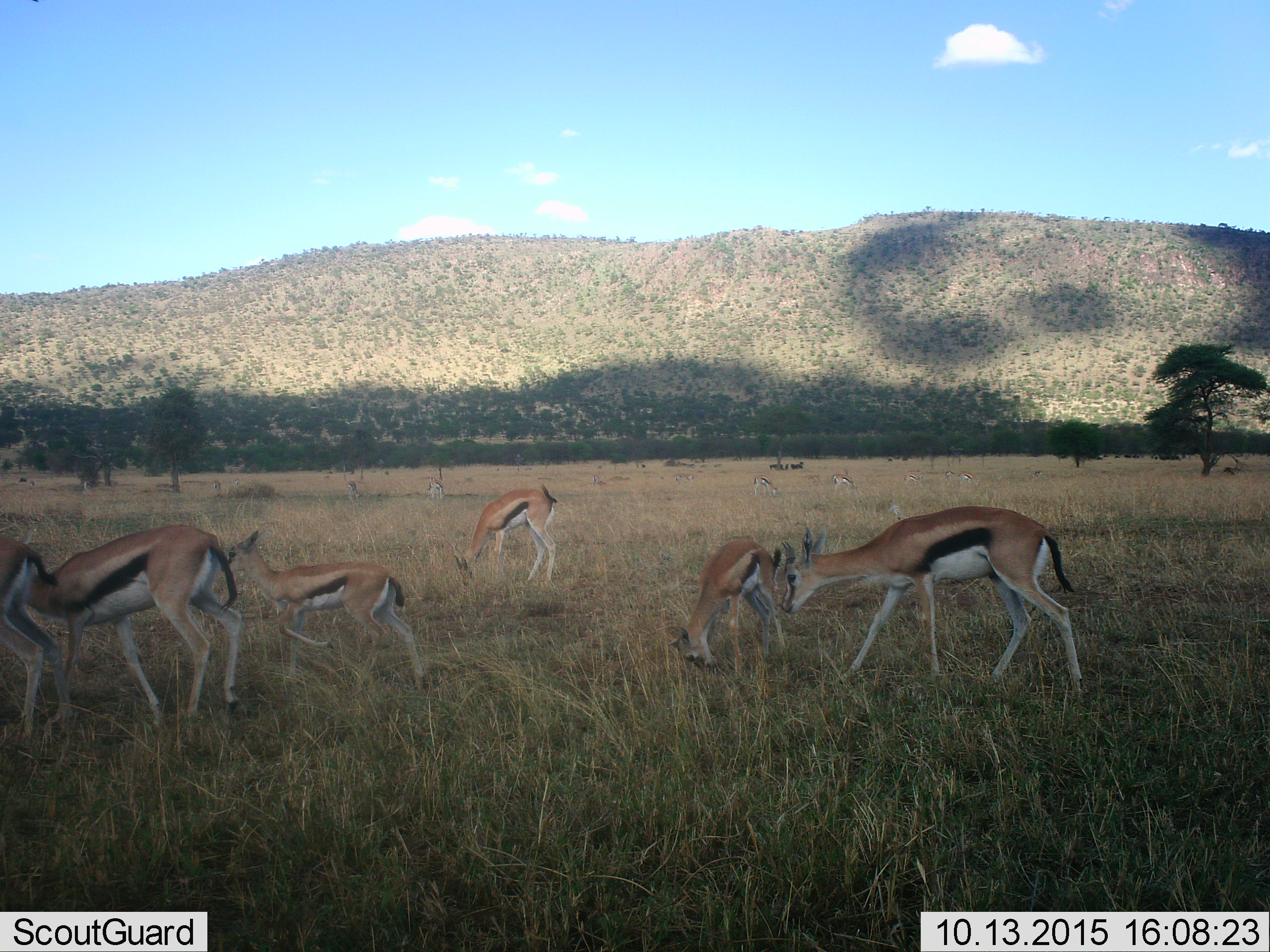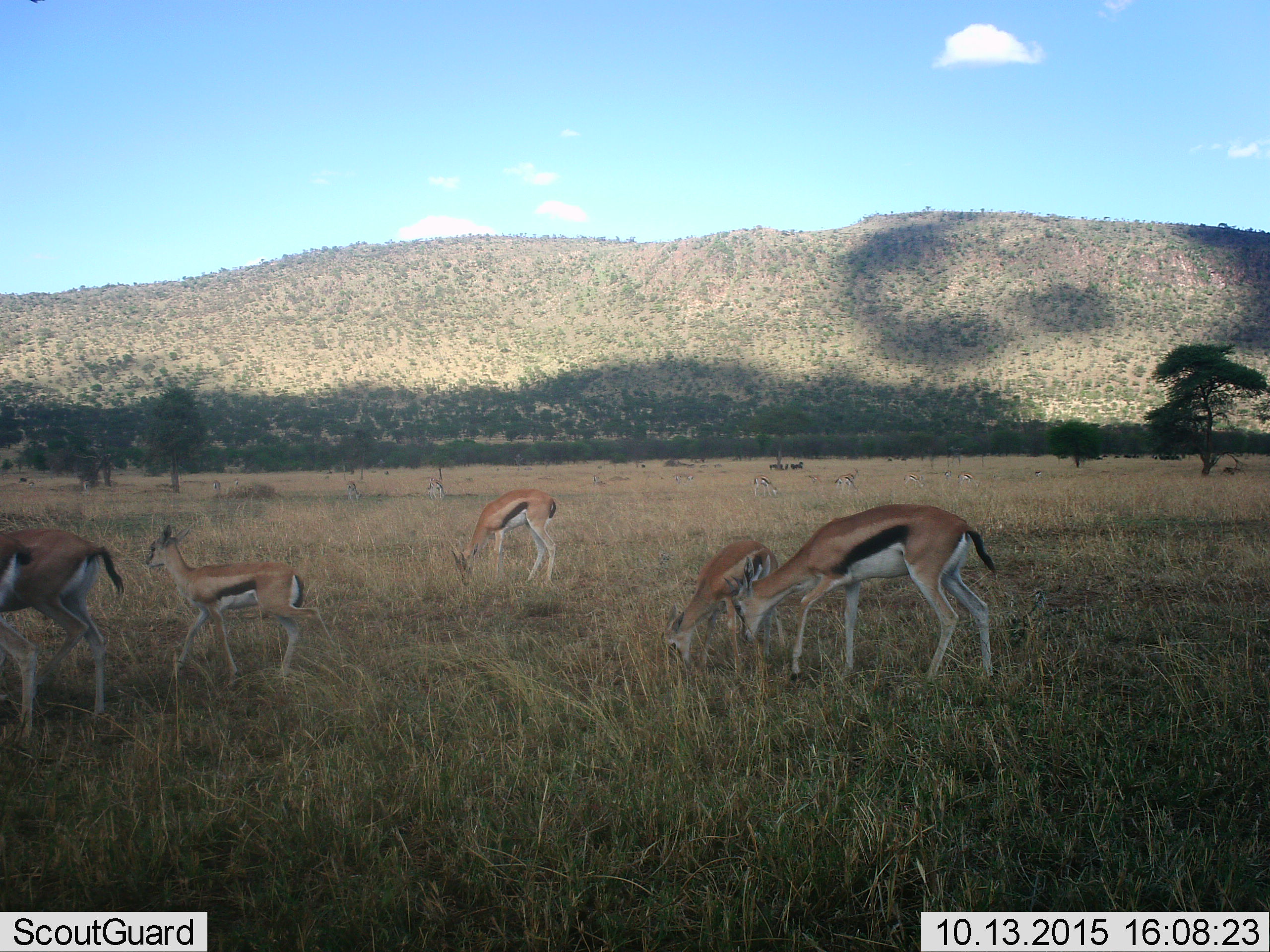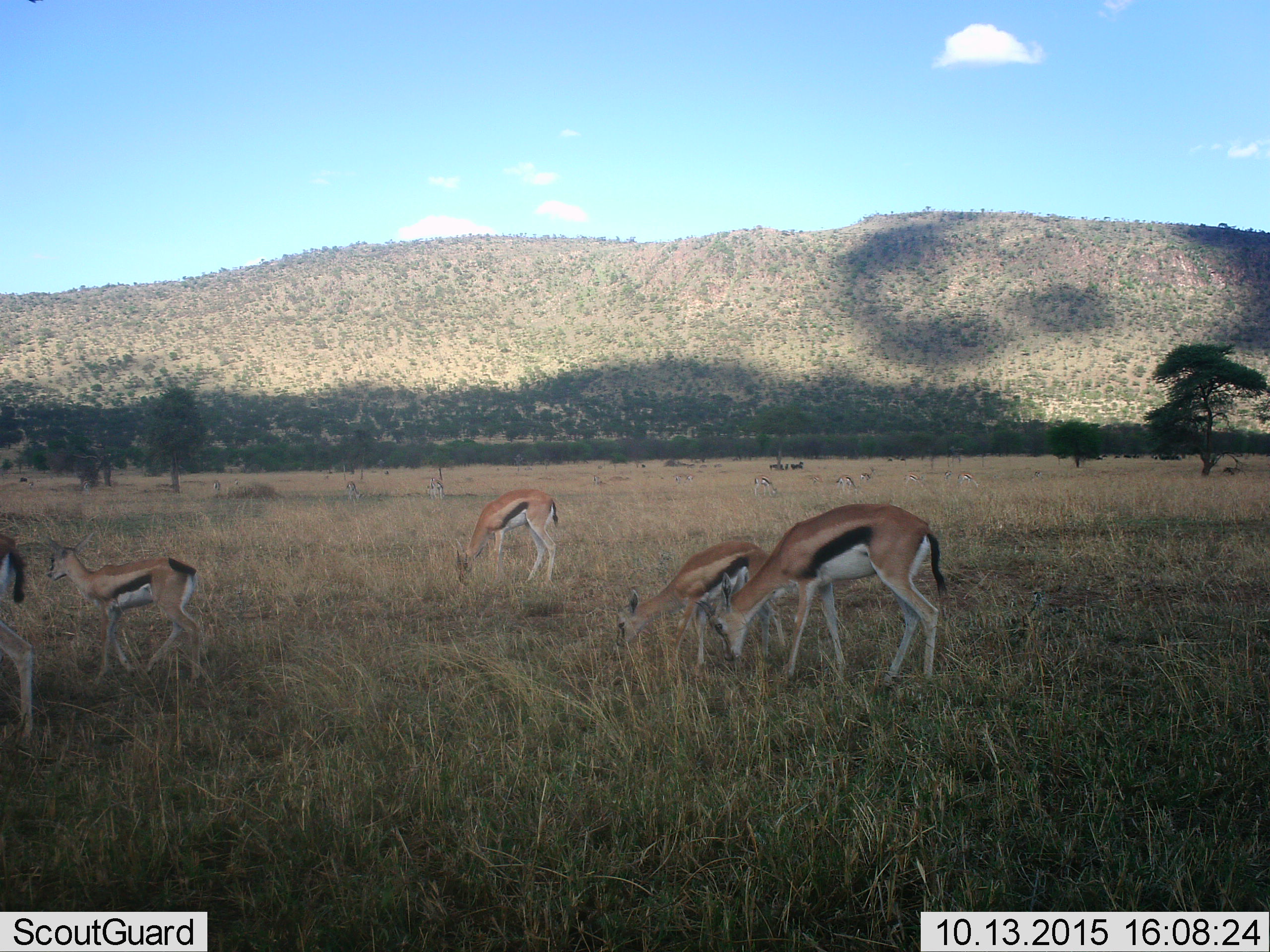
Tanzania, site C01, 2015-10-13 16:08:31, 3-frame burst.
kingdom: Animalia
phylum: Chordata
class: Mammalia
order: Artiodactyla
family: Bovidae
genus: Eudorcas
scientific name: Eudorcas thomsonii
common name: thomson's gazelle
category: gazellethomsons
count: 11-50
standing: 47%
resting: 16%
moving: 63%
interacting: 11%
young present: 89%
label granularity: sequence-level